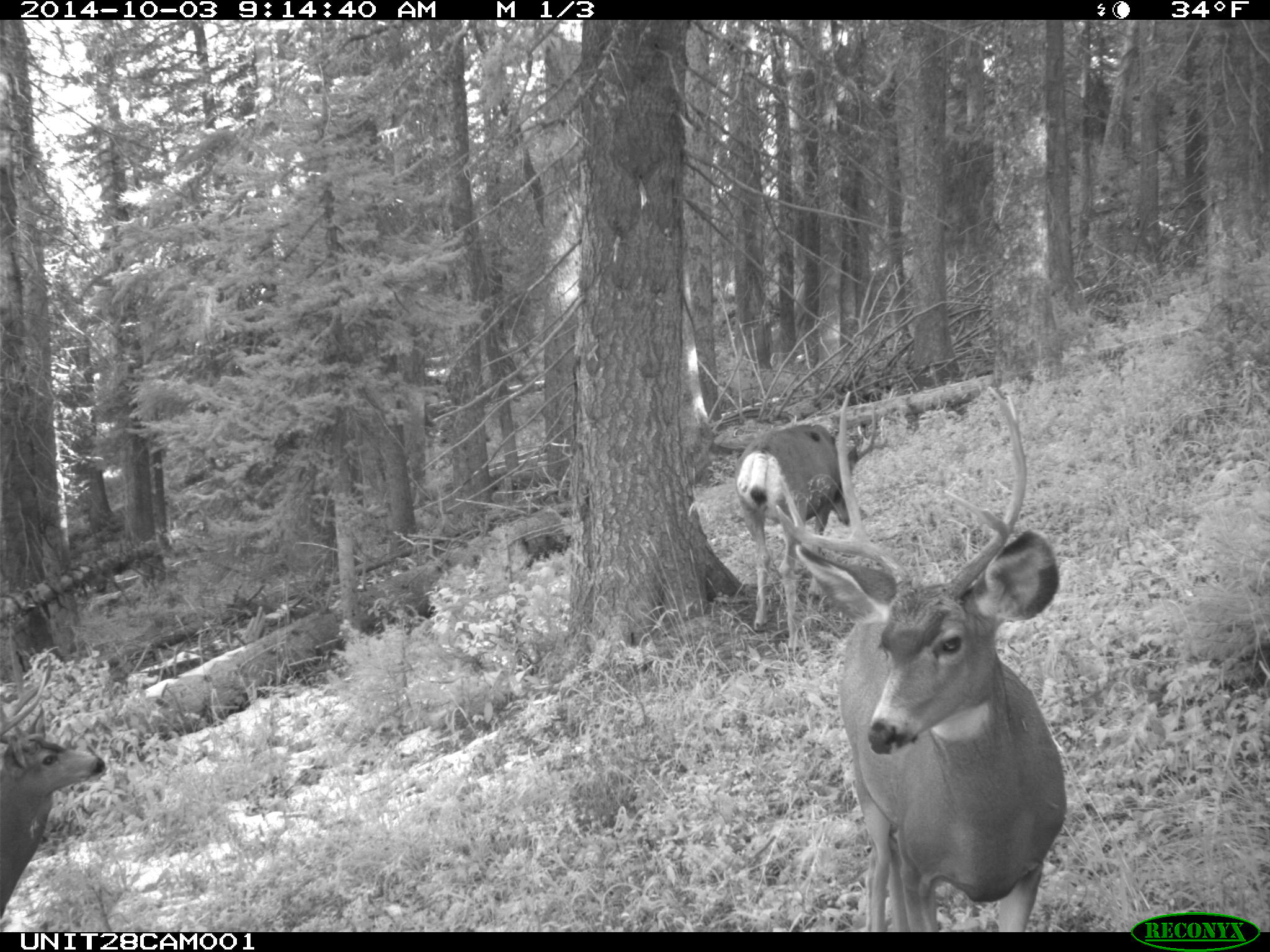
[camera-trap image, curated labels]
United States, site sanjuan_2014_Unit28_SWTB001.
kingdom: Animalia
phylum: Chordata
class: Mammalia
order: Artiodactyla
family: Cervidae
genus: Odocoileus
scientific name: Odocoileus hemionus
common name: mule deer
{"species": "Odocoileus hemionus (mule deer)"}